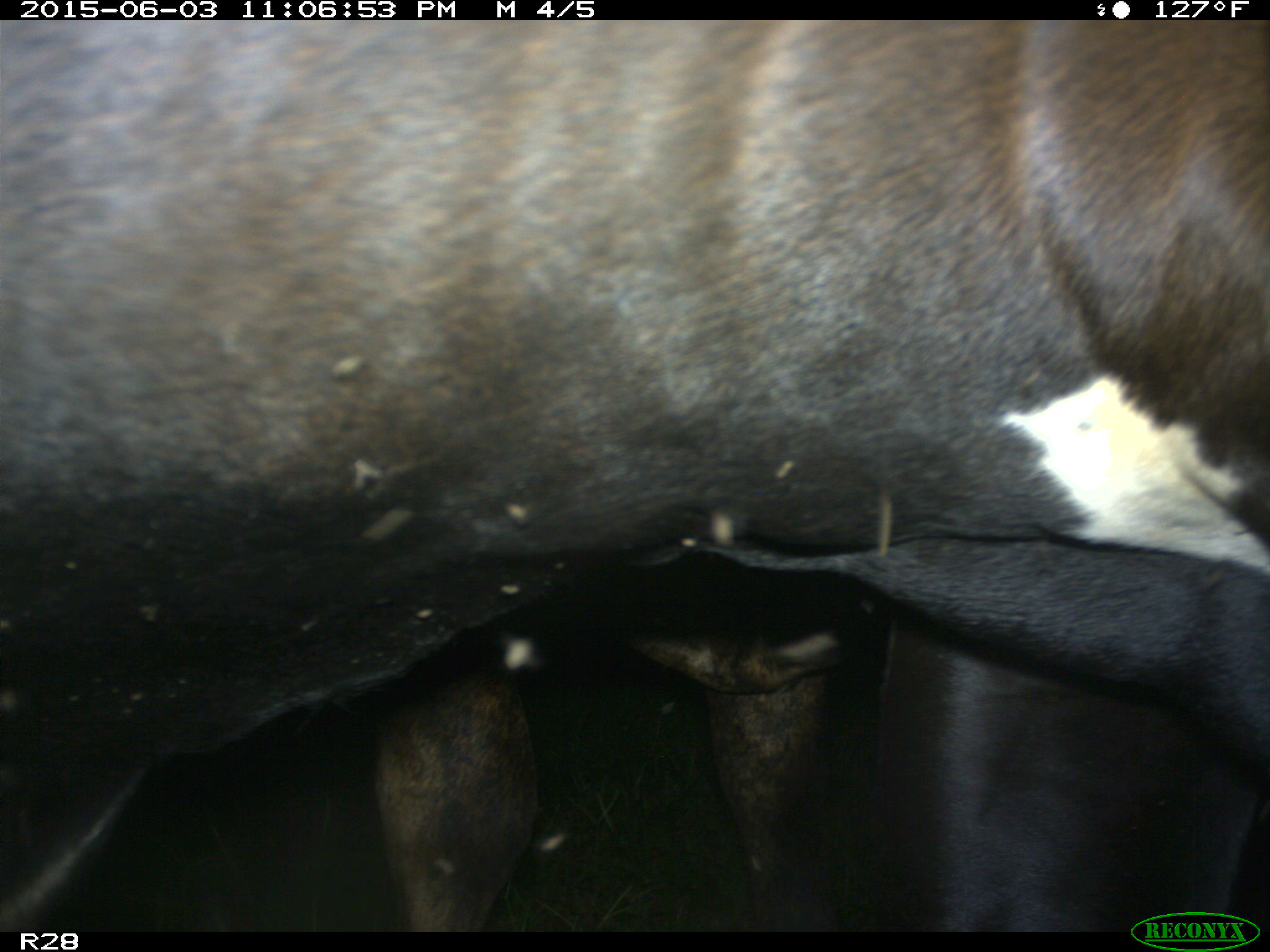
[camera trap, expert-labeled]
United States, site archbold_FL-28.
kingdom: Animalia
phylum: Chordata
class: Mammalia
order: Artiodactyla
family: Bovidae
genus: Bos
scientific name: Bos taurus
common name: domestic cow